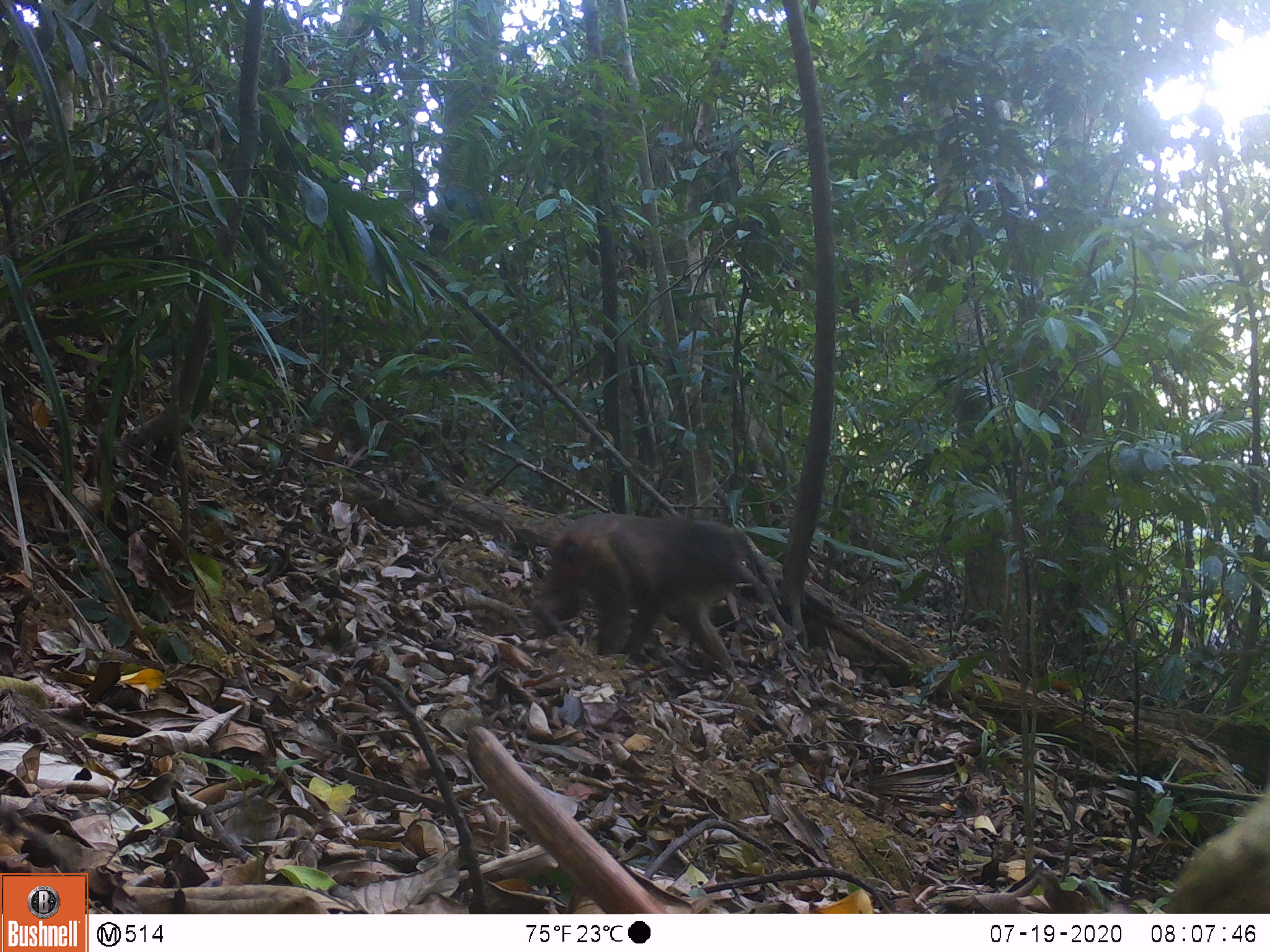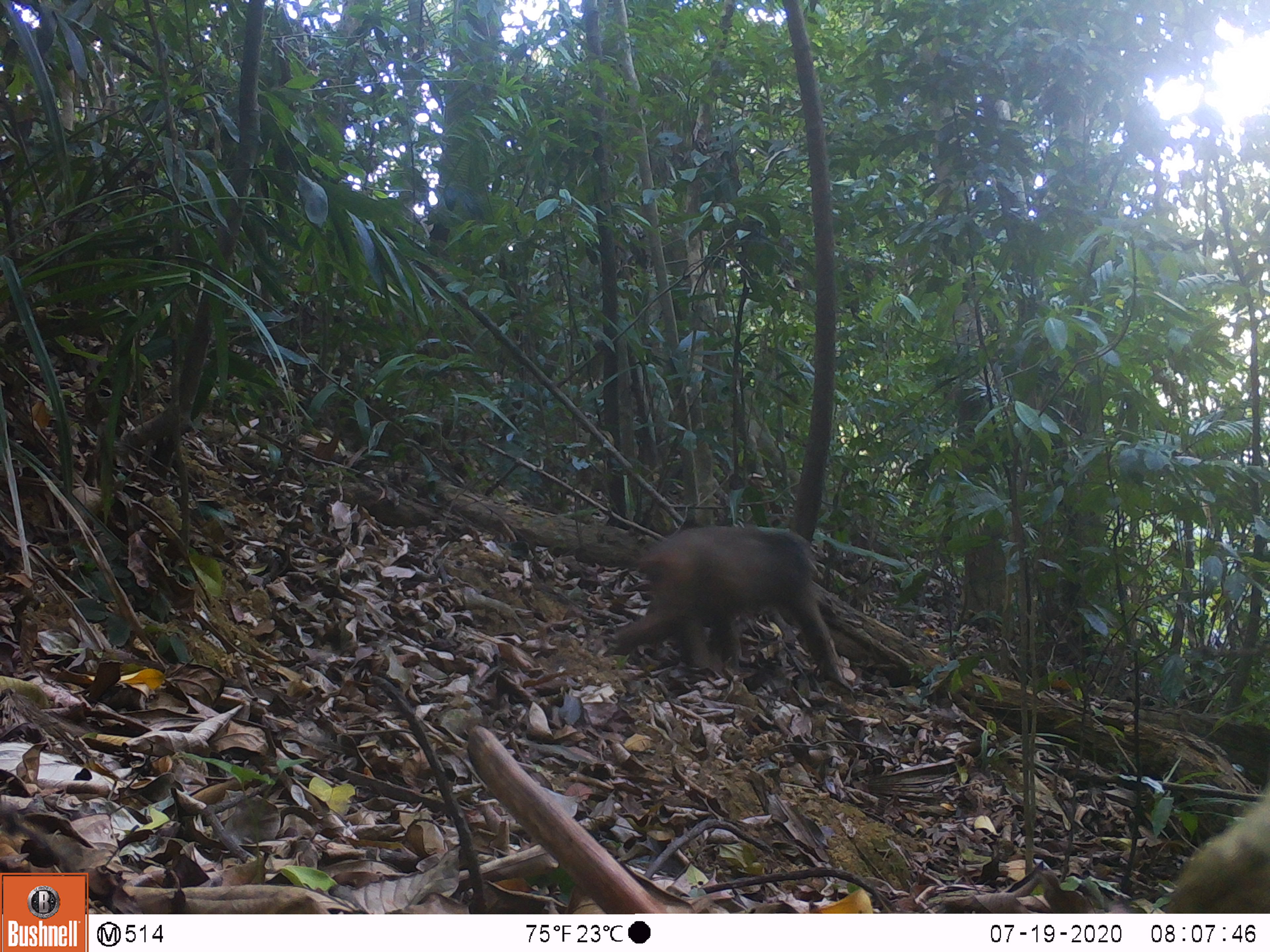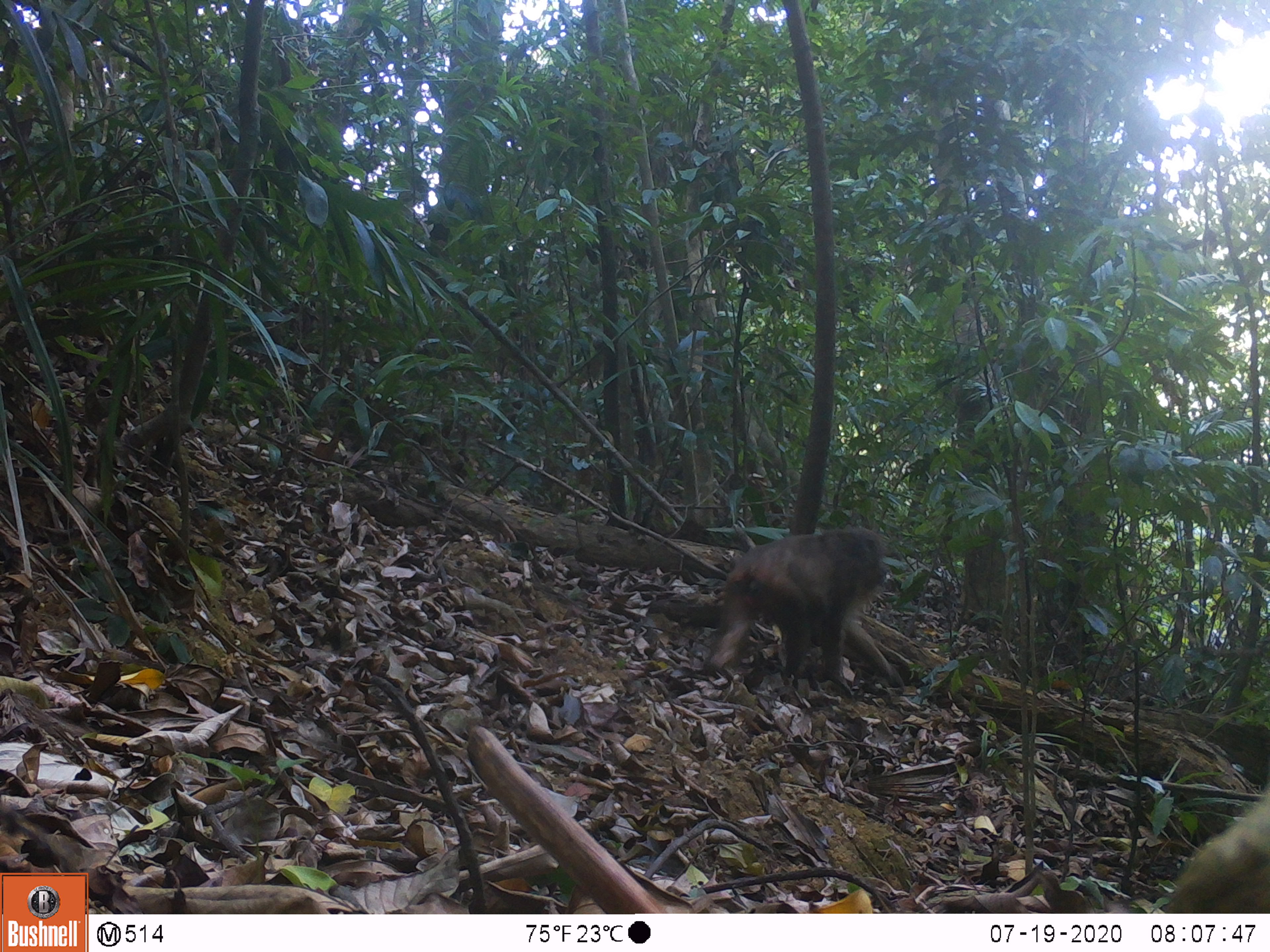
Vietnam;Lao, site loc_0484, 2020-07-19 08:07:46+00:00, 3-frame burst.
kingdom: Animalia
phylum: Chordata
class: Mammalia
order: Primates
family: Cercopithecidae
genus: Macaca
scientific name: Macaca arctoides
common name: stump-tailed macaque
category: stump tailed macaque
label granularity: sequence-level